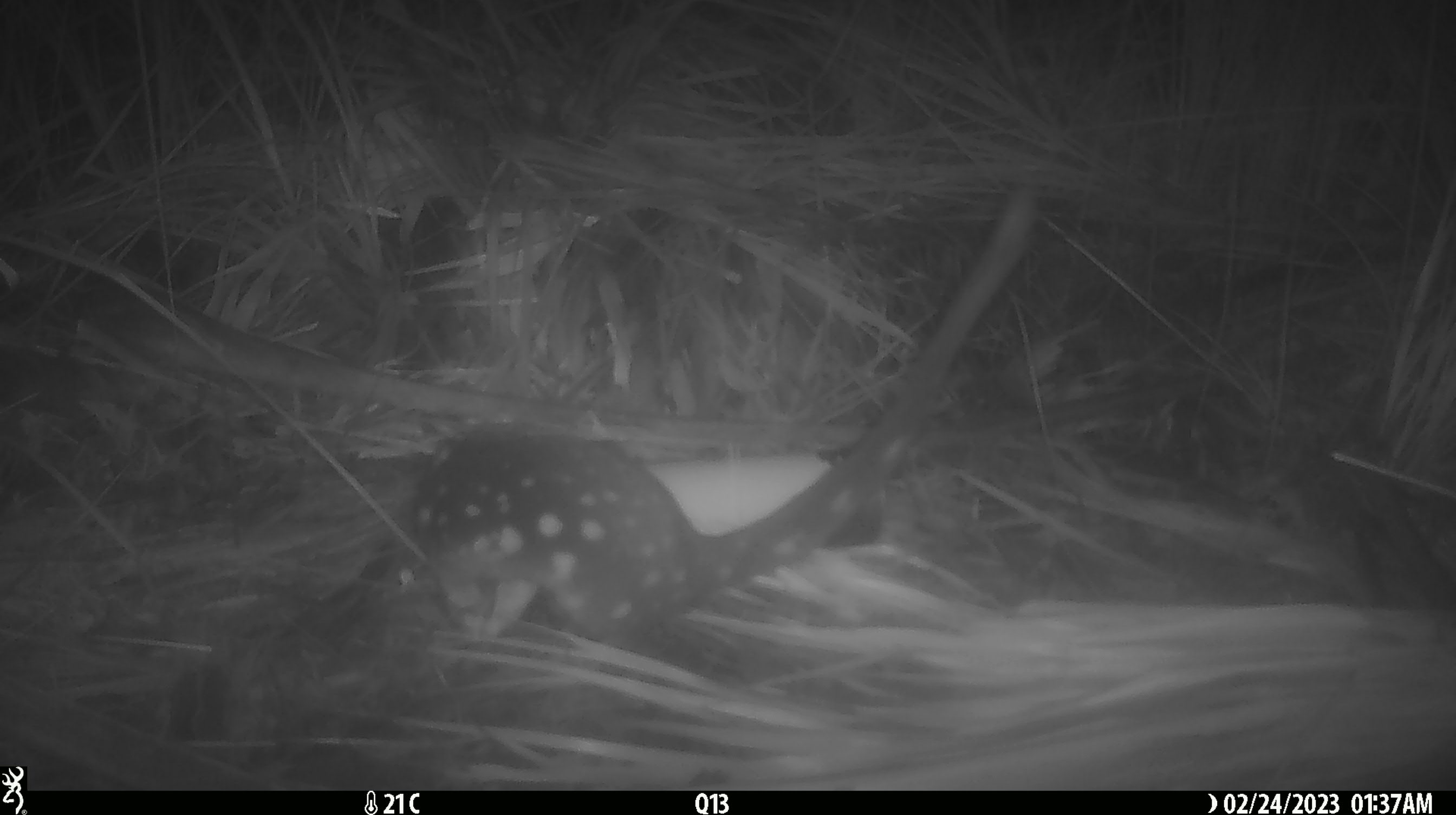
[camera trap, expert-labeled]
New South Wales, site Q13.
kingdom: Animalia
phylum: Chordata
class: Mammalia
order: Dasyuromorphia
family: Dasyuridae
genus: Dasyurus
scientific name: Dasyurus maculatus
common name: spotted-tailed quoll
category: quoll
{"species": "quoll (spotted-tailed quoll) (Dasyurus maculatus)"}